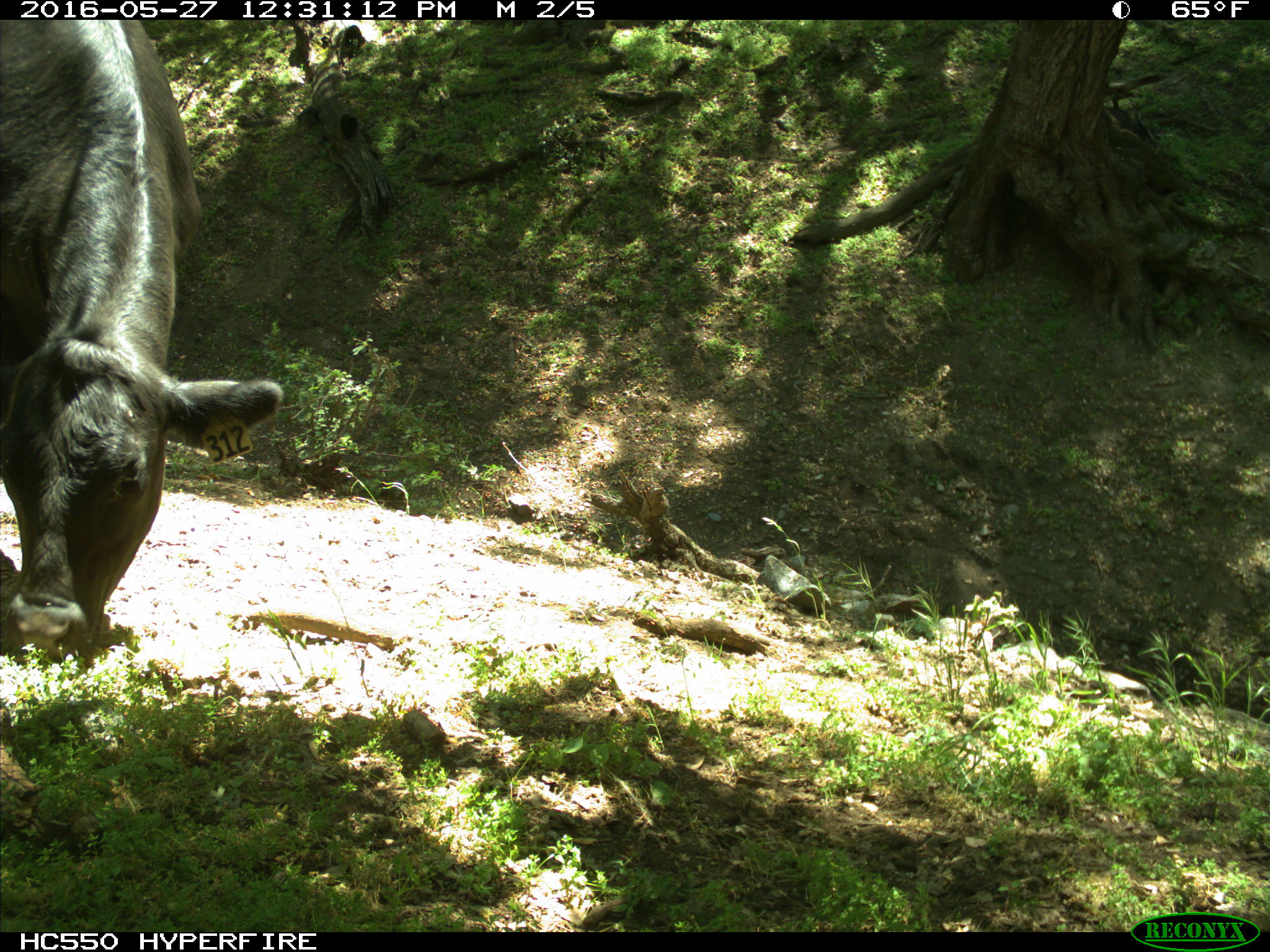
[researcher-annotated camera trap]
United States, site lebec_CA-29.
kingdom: Animalia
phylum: Chordata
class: Mammalia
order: Artiodactyla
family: Bovidae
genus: Bos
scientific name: Bos taurus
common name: domestic cow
Bos taurus (domestic cow).